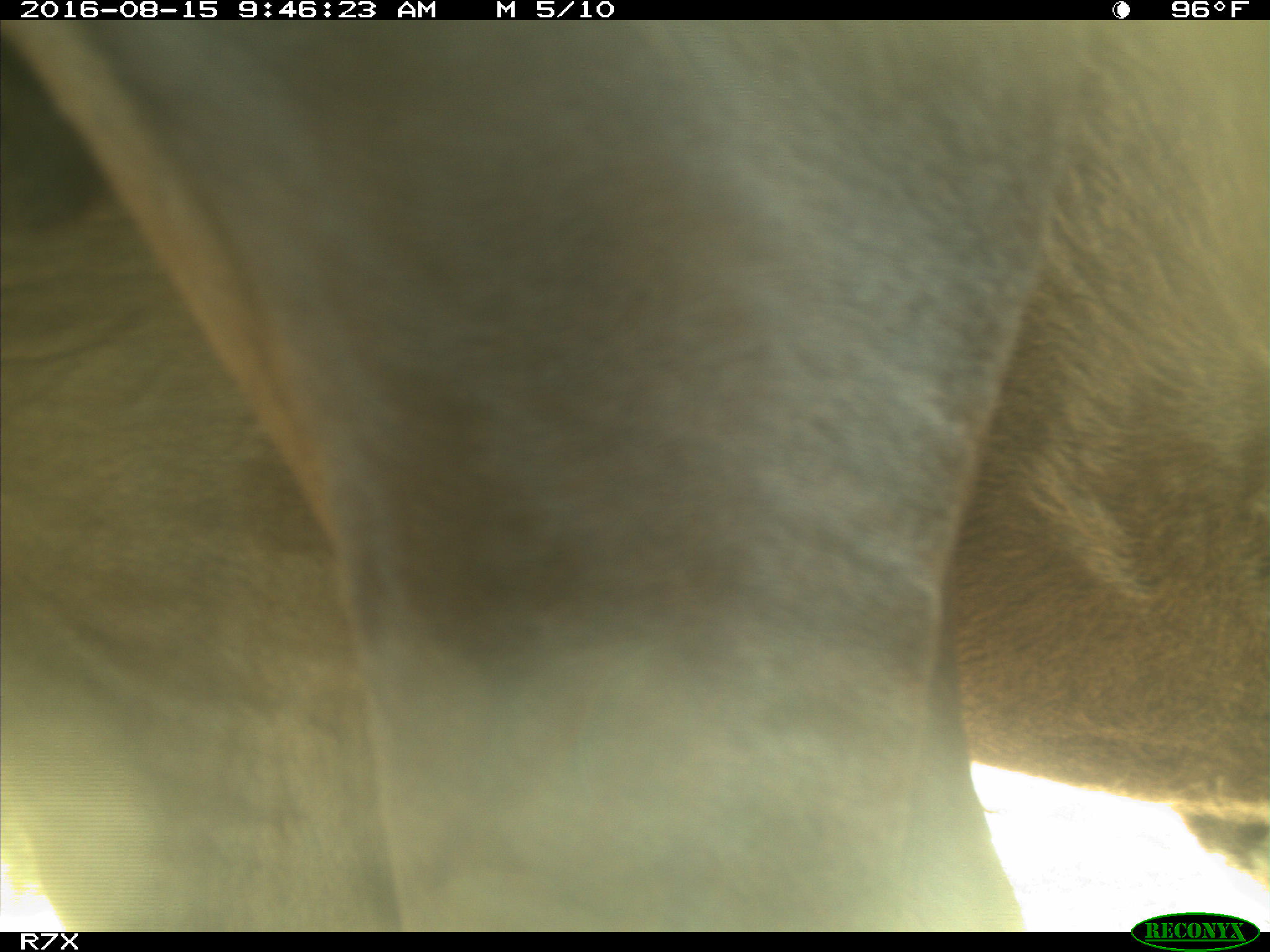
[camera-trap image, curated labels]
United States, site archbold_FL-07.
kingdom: Animalia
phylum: Chordata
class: Mammalia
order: Artiodactyla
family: Bovidae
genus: Bos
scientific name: Bos taurus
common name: domestic cow